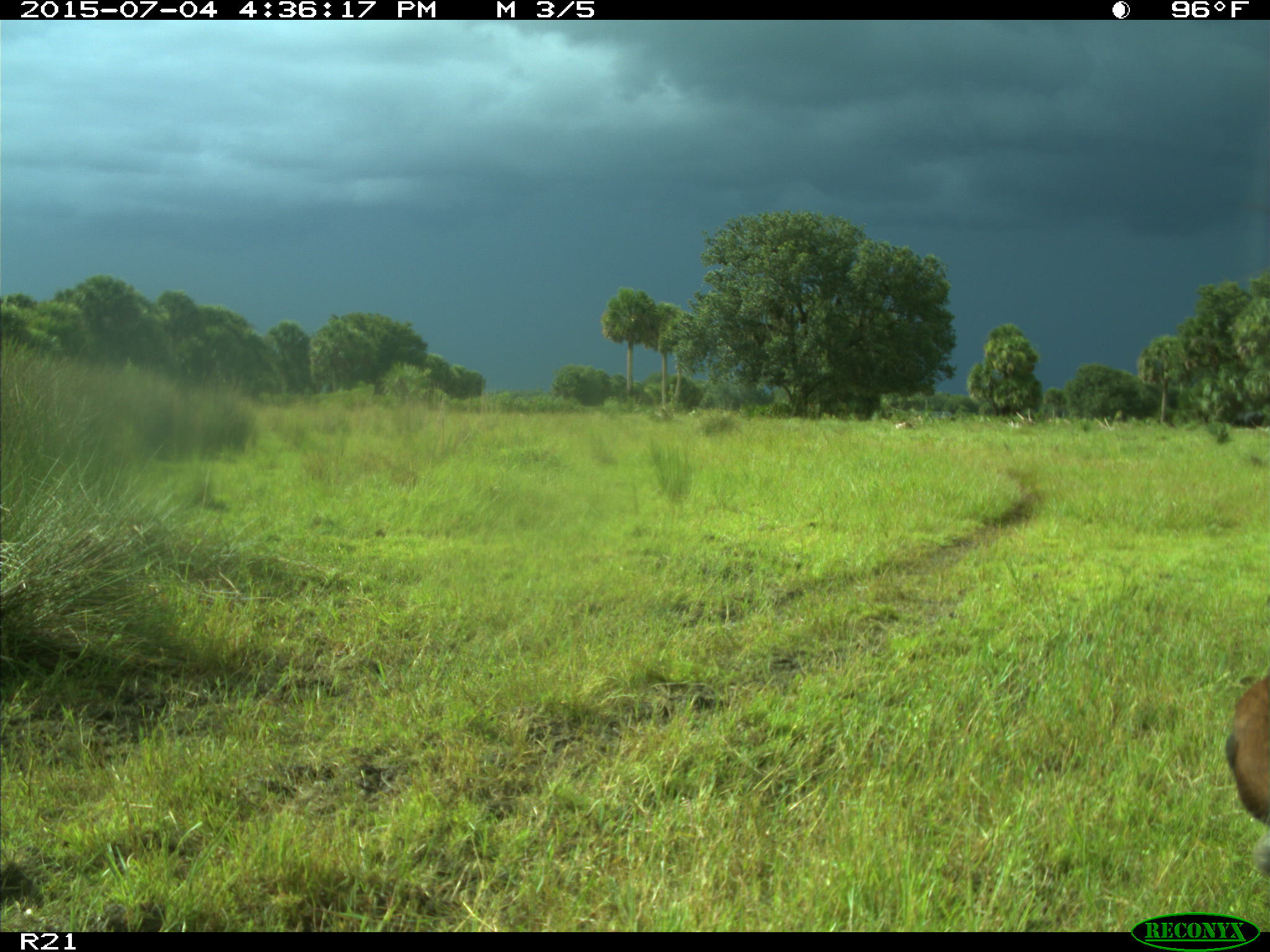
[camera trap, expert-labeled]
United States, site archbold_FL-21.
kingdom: Animalia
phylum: Chordata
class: Mammalia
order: Artiodactyla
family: Bovidae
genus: Bos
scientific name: Bos taurus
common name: domestic cow